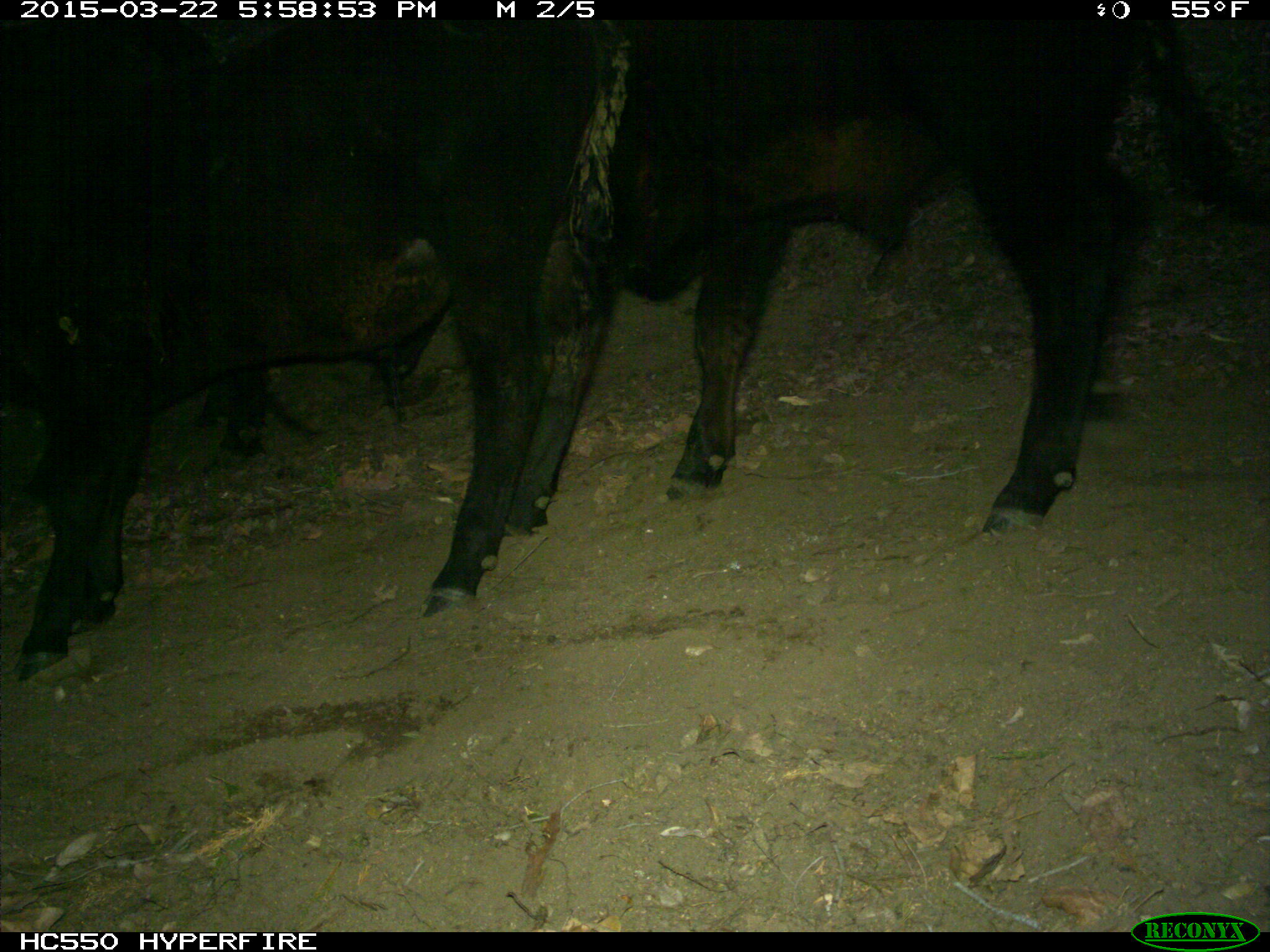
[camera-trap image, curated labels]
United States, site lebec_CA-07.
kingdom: Animalia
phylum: Chordata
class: Mammalia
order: Artiodactyla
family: Bovidae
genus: Bos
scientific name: Bos taurus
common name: domestic cow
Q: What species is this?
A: Bos taurus (domestic cow).